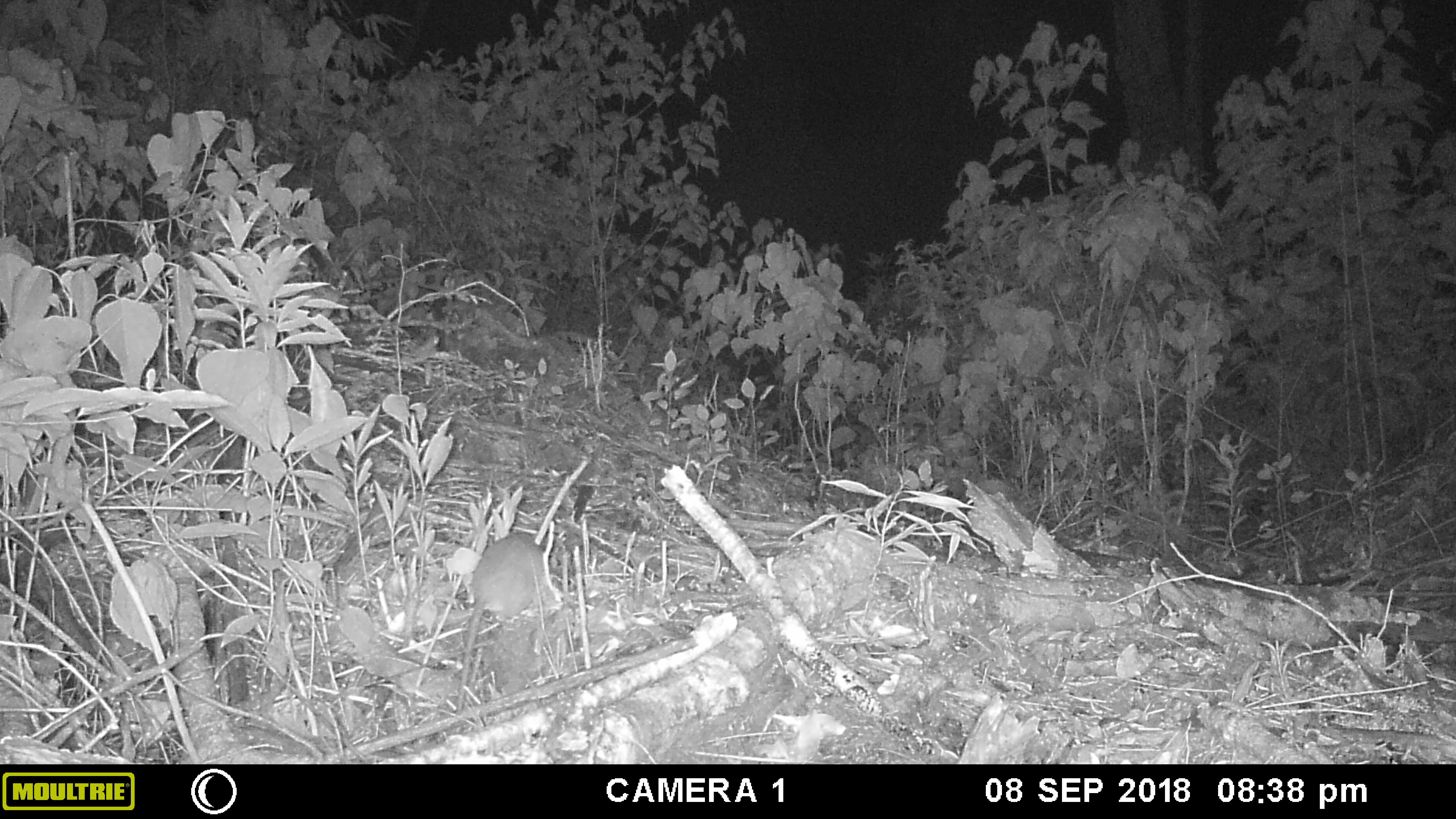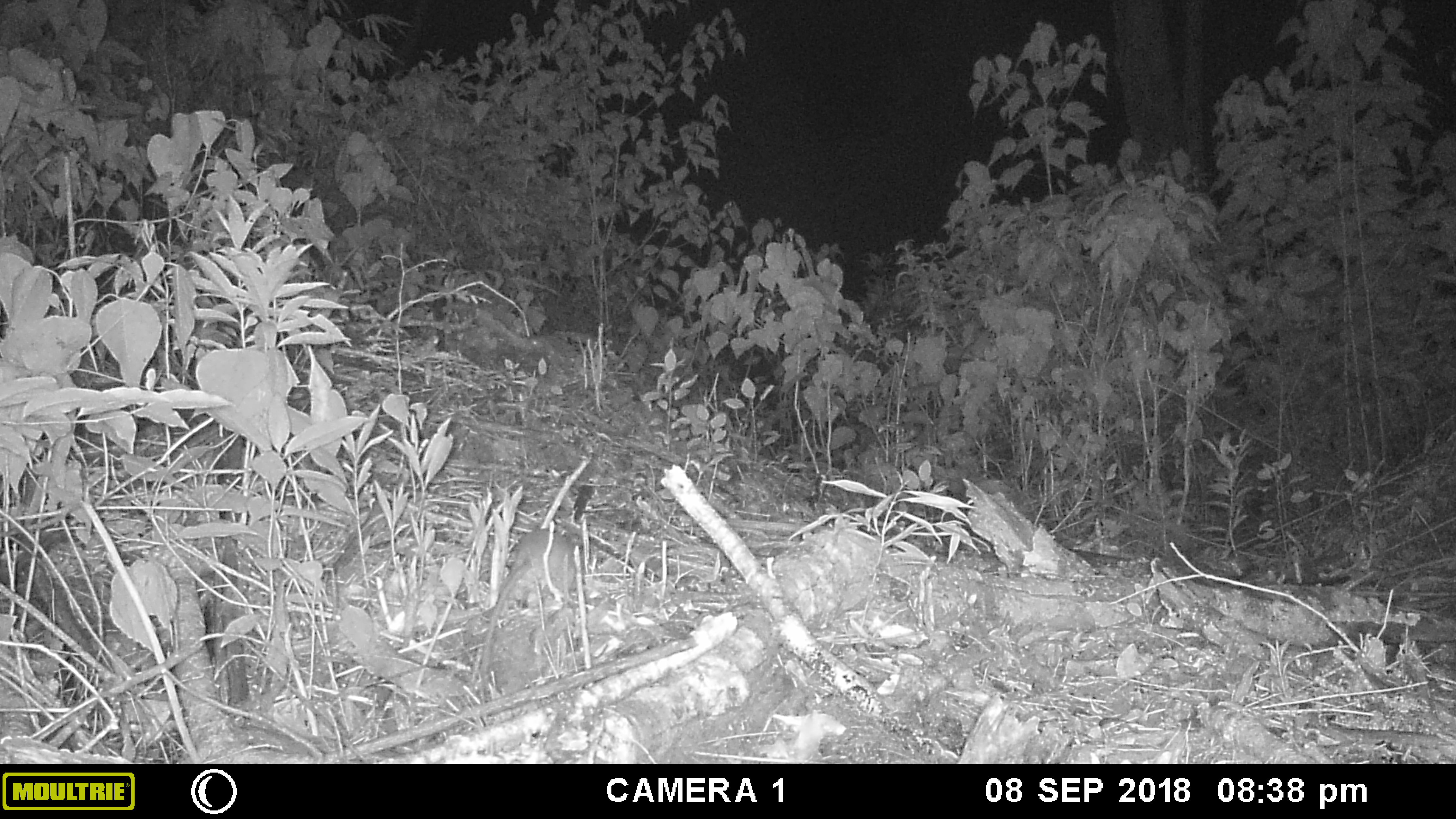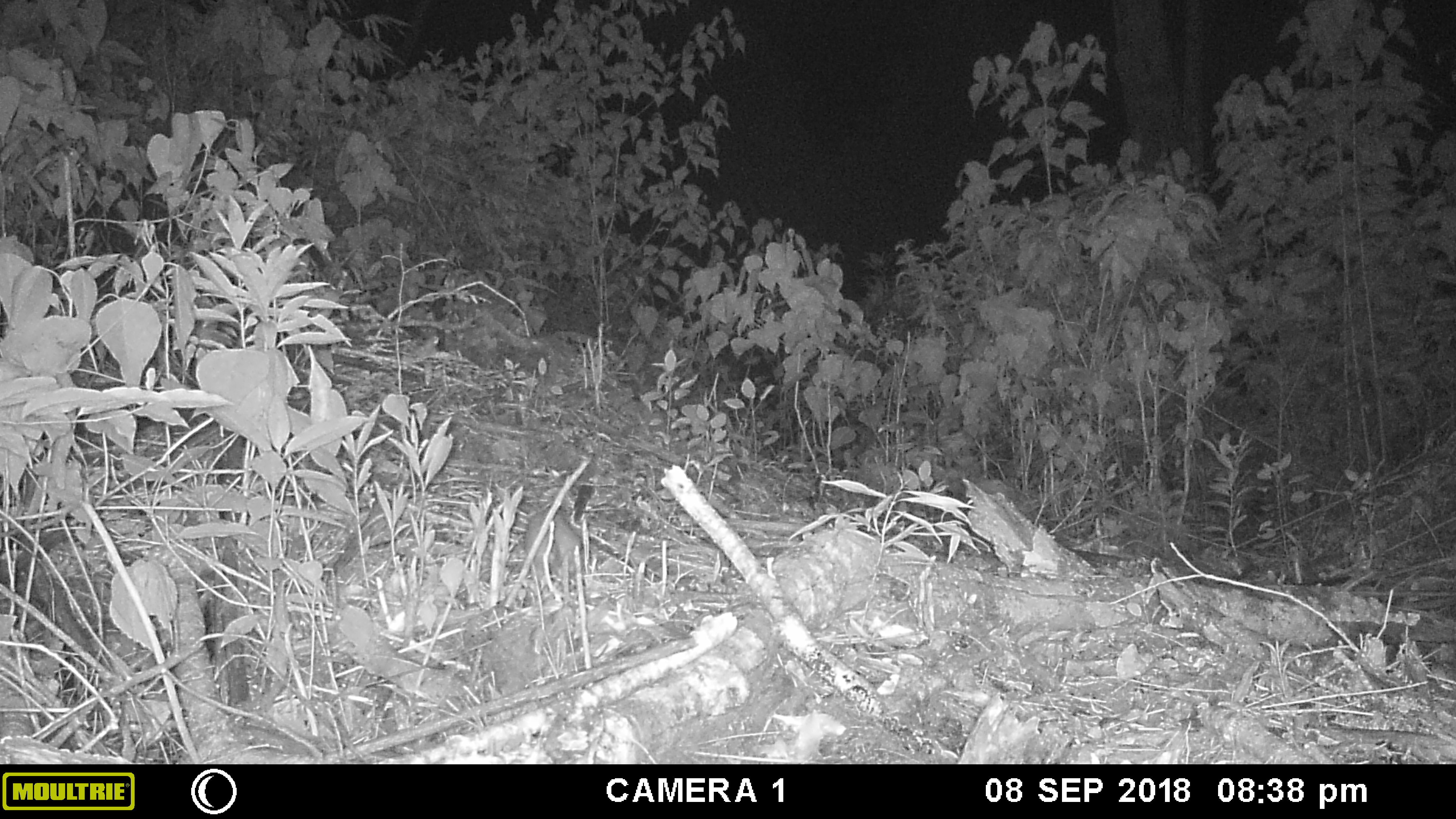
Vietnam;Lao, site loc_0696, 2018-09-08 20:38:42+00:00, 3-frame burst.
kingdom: Animalia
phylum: Chordata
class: Mammalia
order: Rodentia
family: Muridae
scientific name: Muridae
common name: old-world mice and rats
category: unidentified murid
Unidentified murid (old-world mice and rats) (Muridae). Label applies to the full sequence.